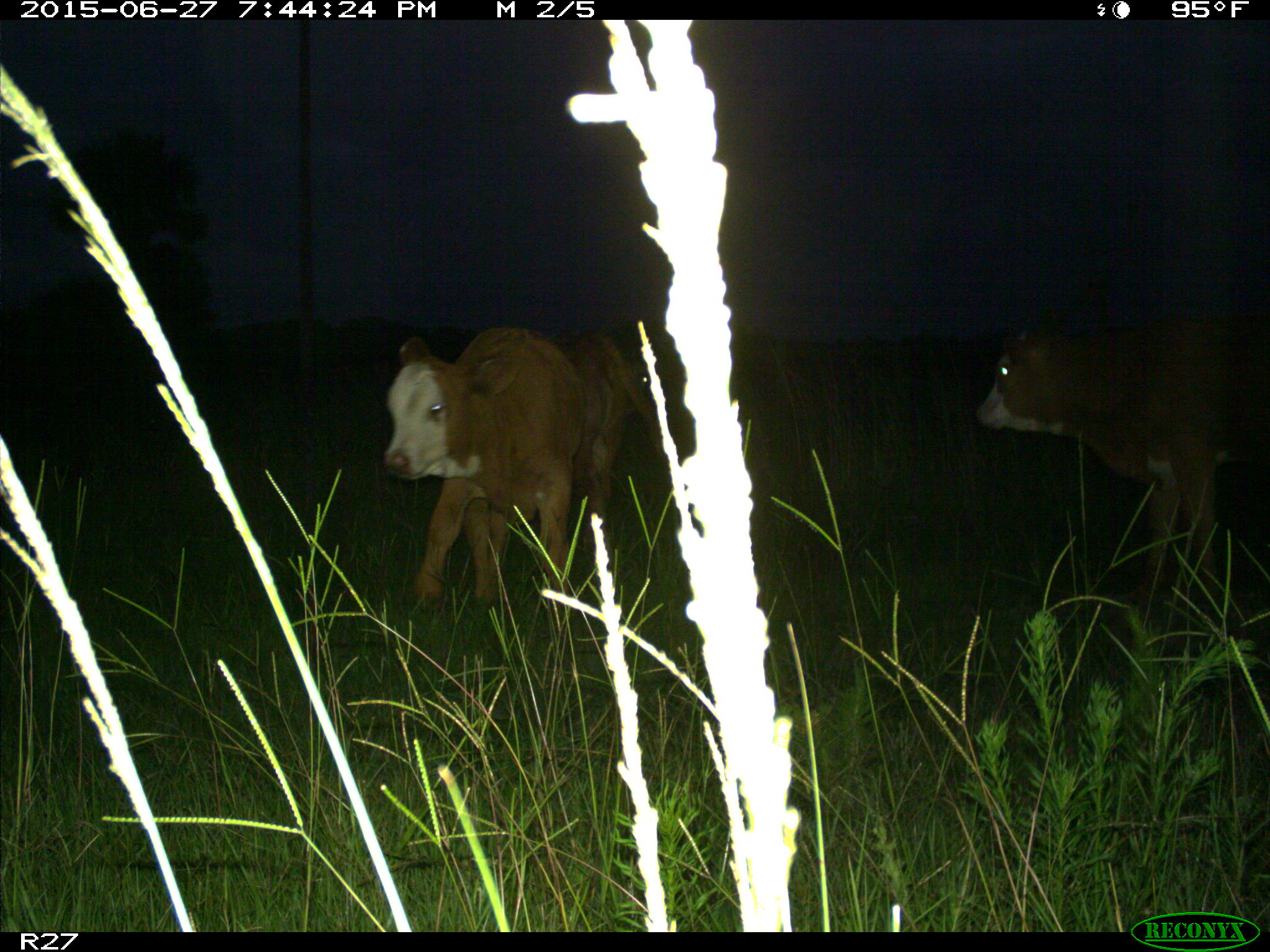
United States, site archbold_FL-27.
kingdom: Animalia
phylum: Chordata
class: Mammalia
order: Artiodactyla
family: Bovidae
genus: Bos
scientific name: Bos taurus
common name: domestic cow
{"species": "Bos taurus (domestic cow)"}